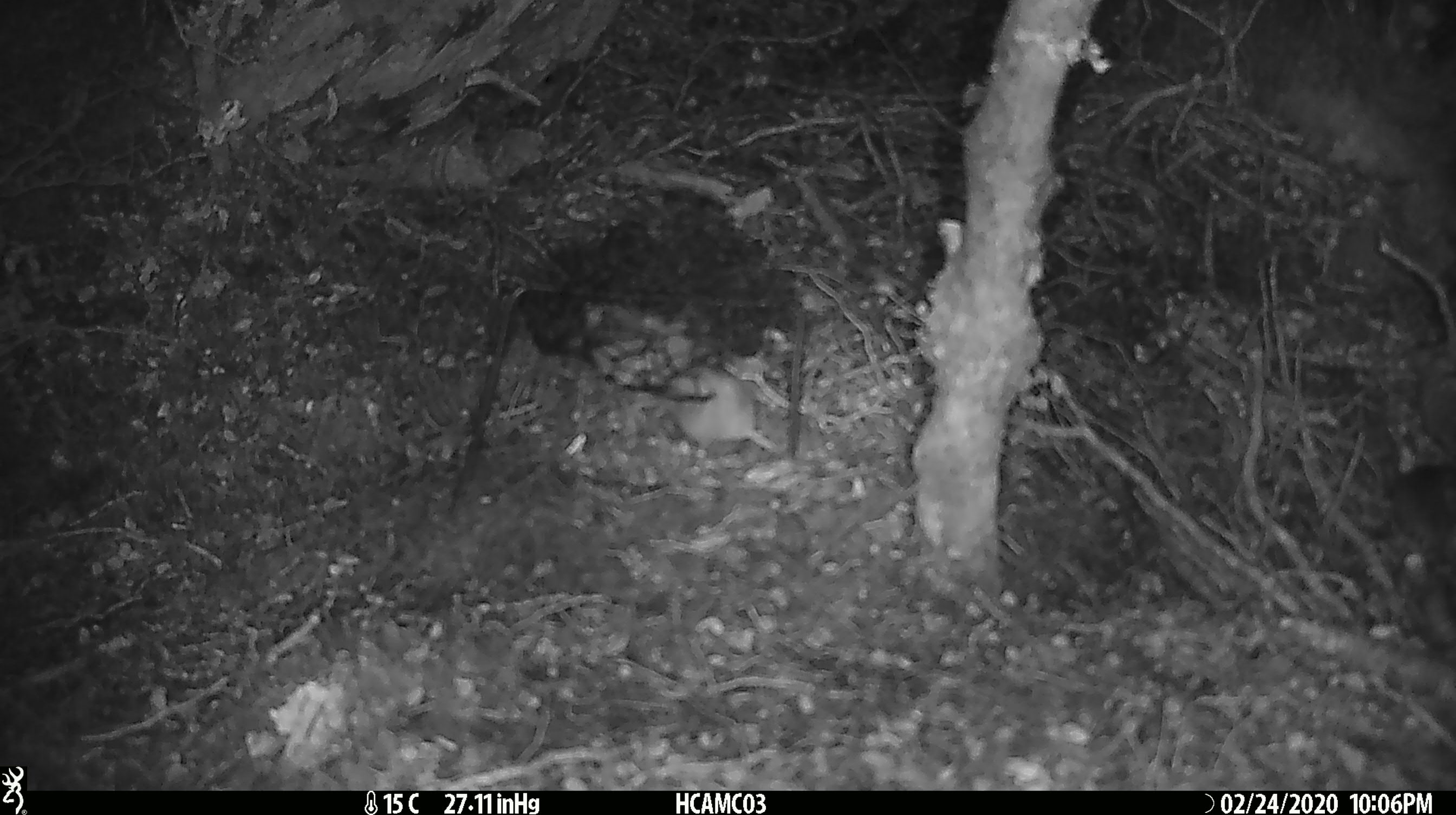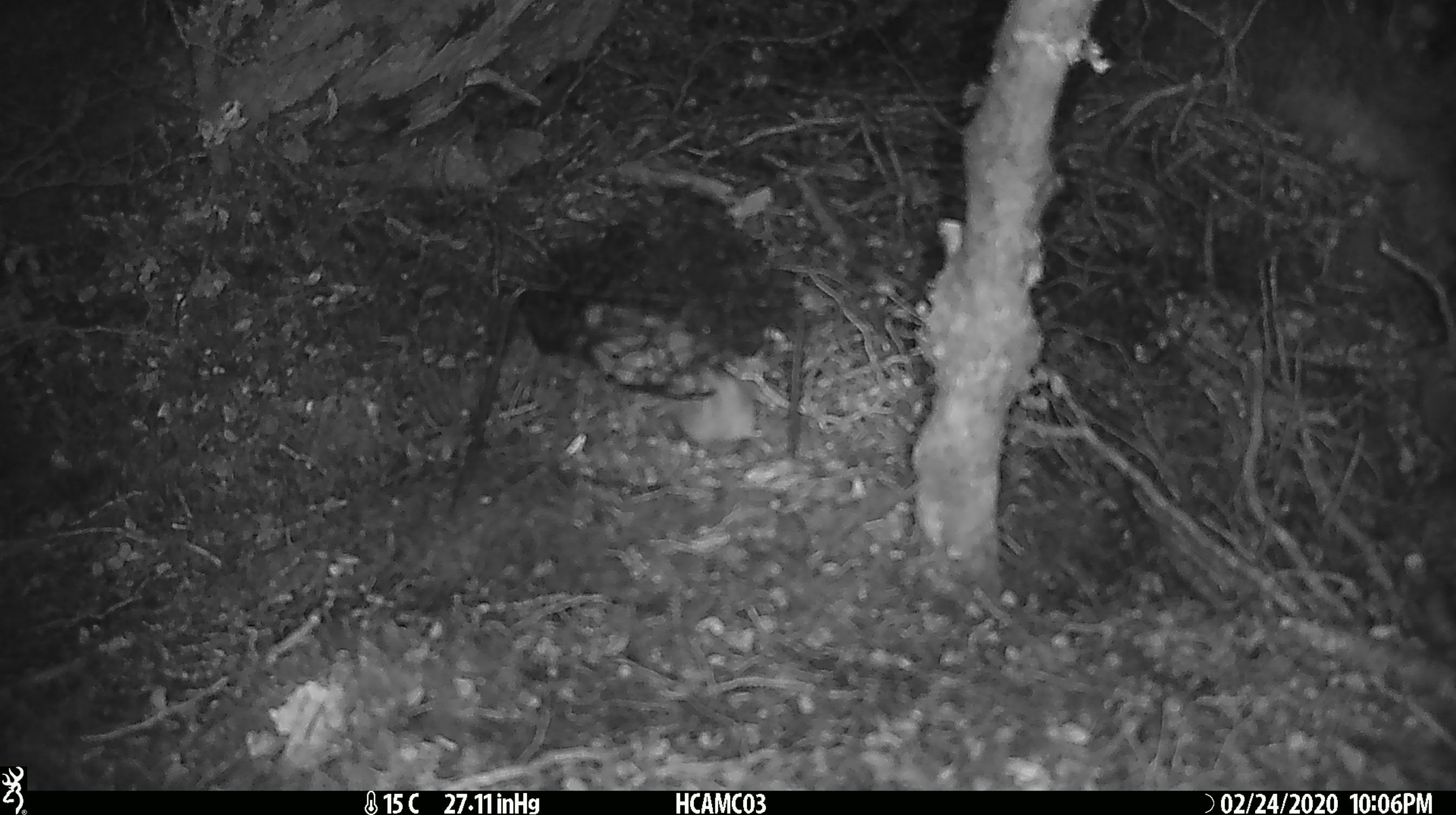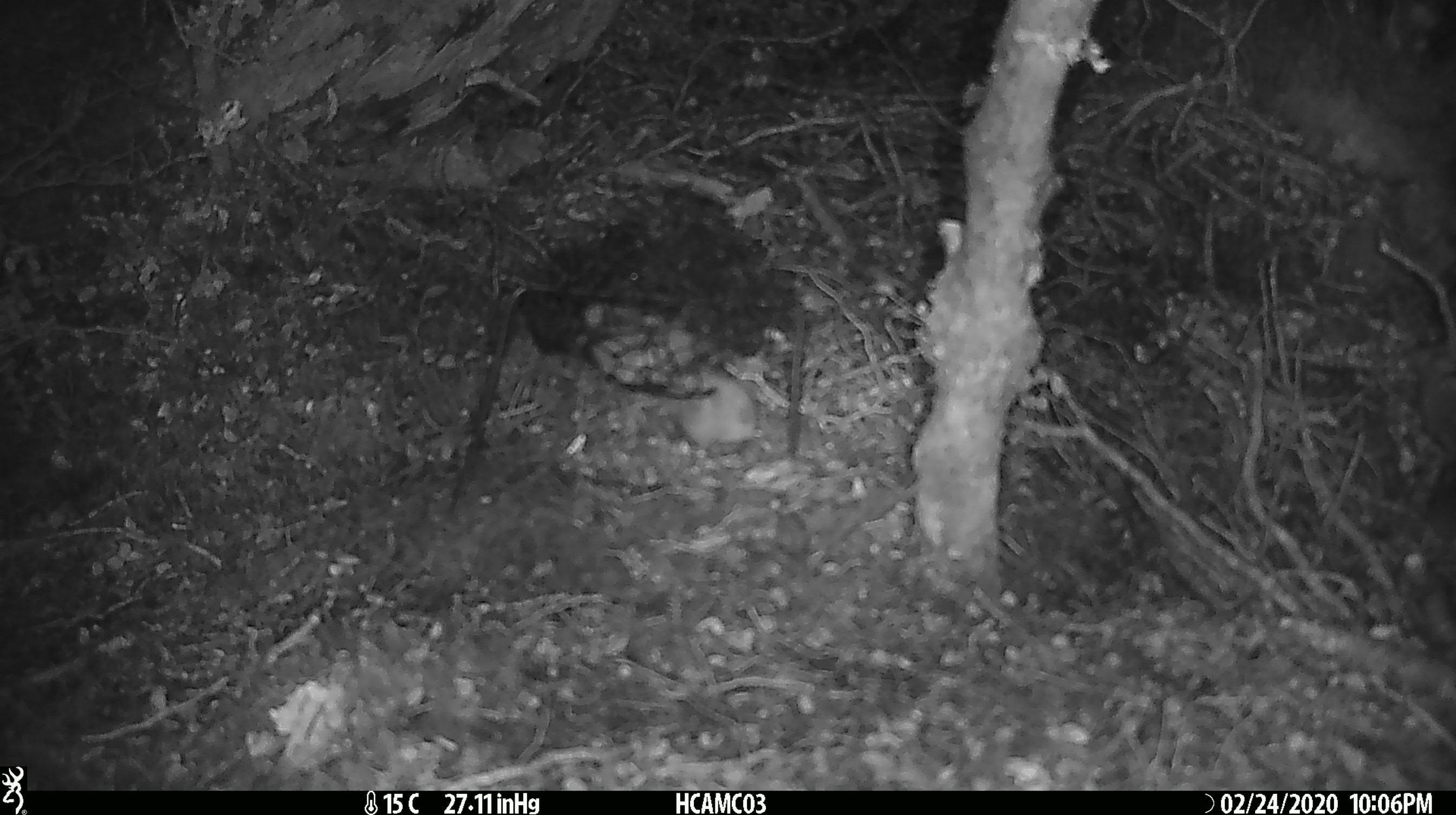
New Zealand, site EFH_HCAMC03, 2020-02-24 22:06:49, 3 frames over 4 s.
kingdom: Animalia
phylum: Chordata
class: Mammalia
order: Rodentia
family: Muridae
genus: Mus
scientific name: Mus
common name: mouse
Mouse (Mus).